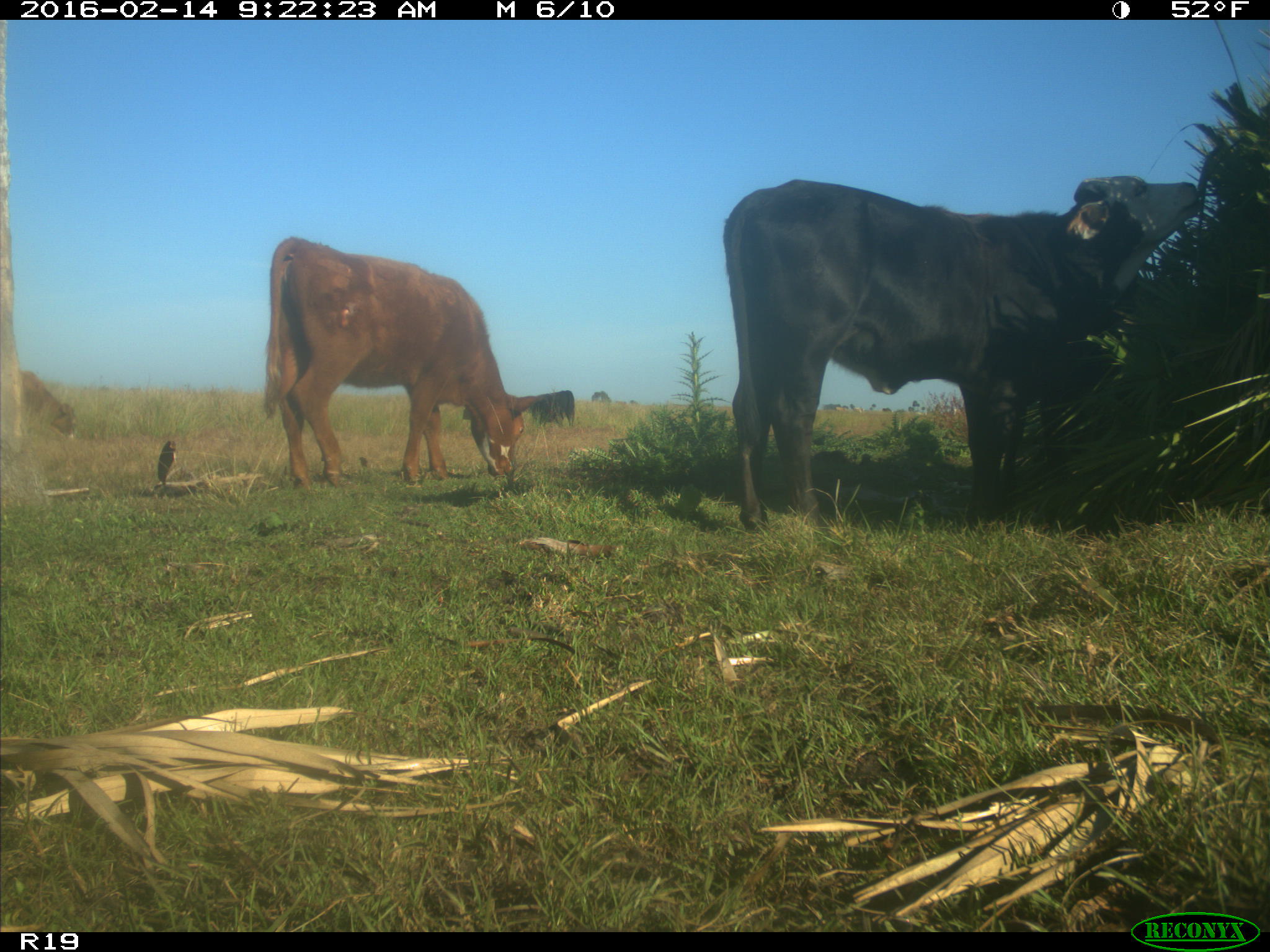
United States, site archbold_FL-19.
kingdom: Animalia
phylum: Chordata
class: Mammalia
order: Artiodactyla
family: Bovidae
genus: Bos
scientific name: Bos taurus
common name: domestic cow